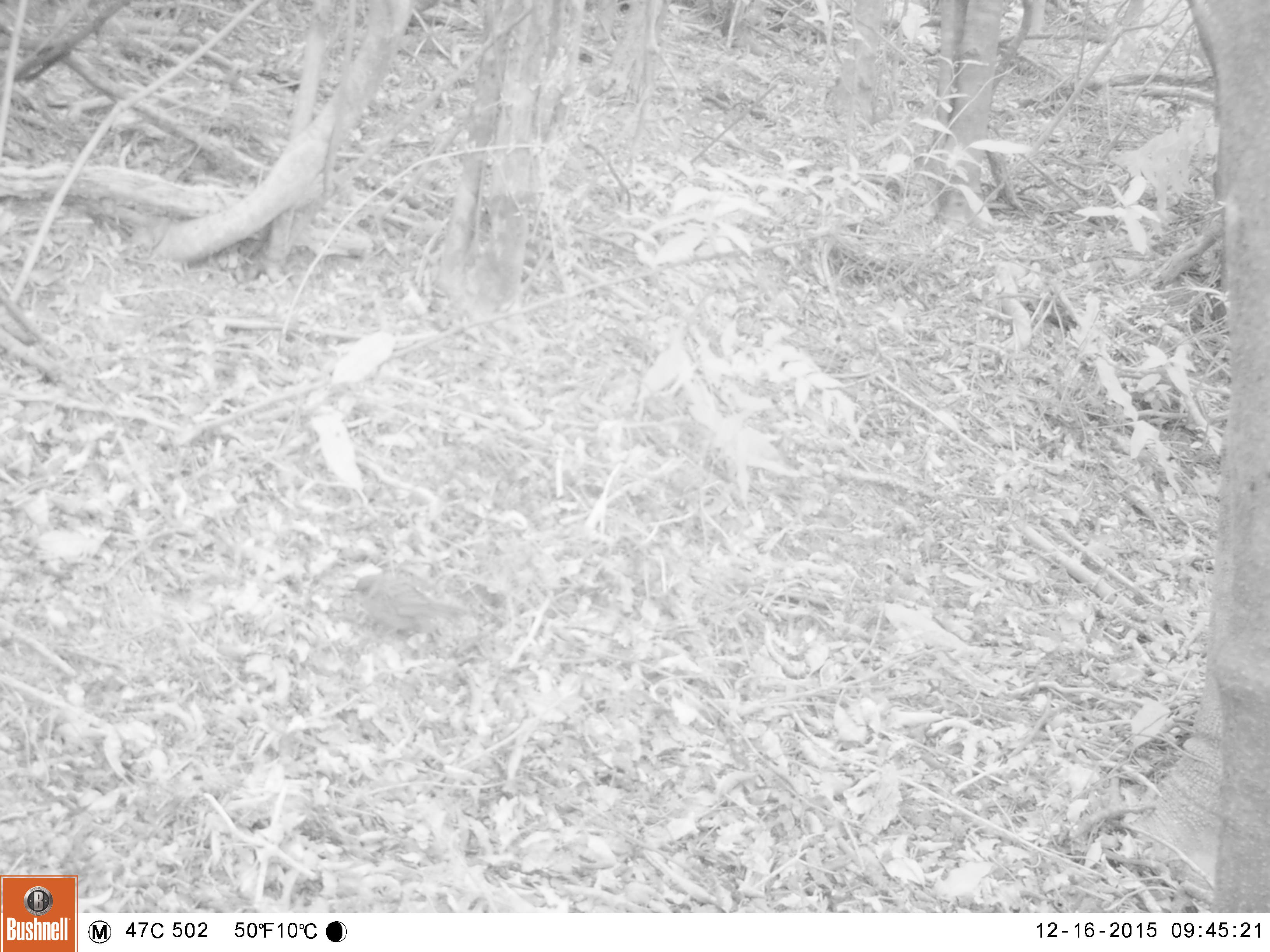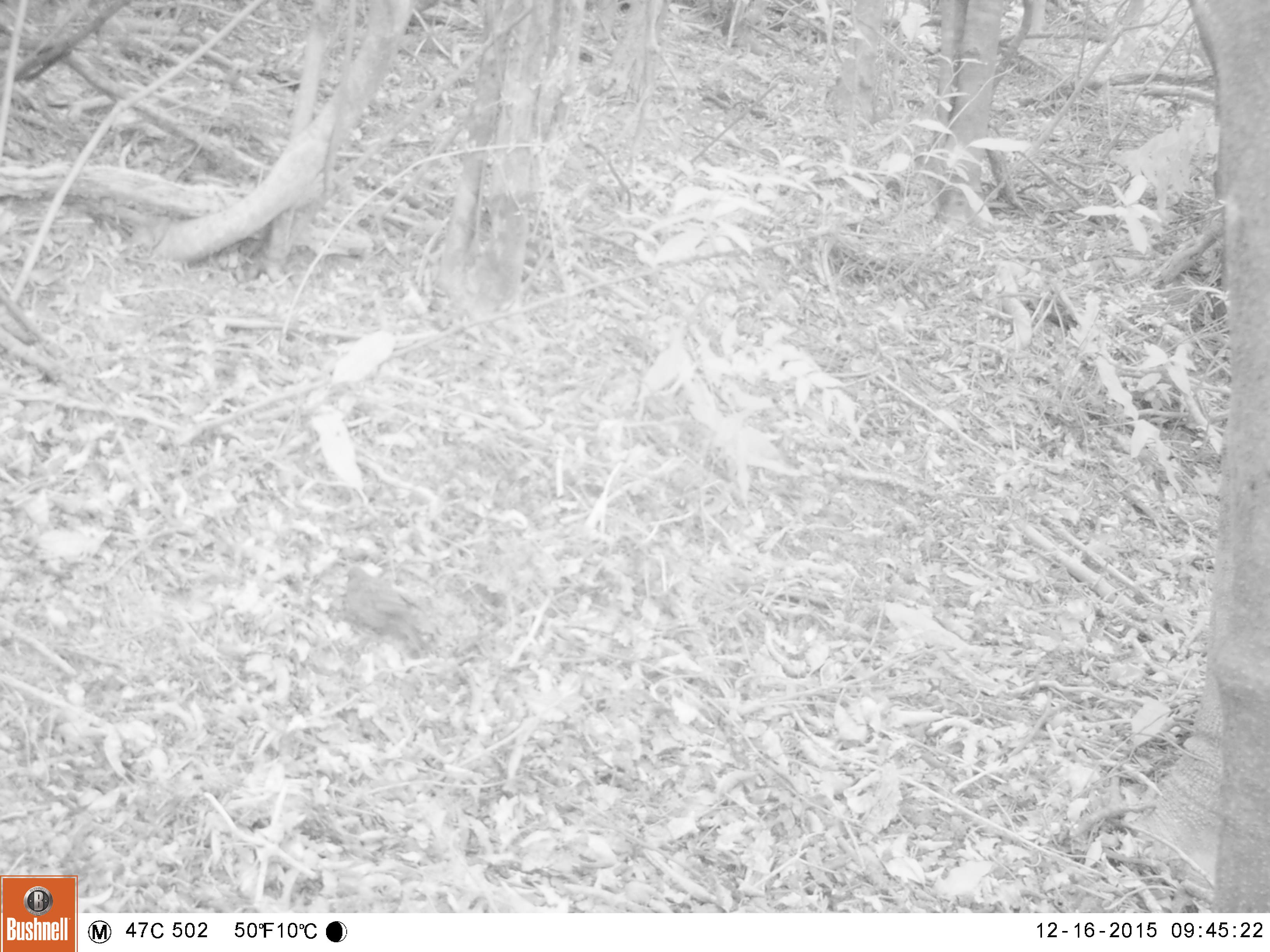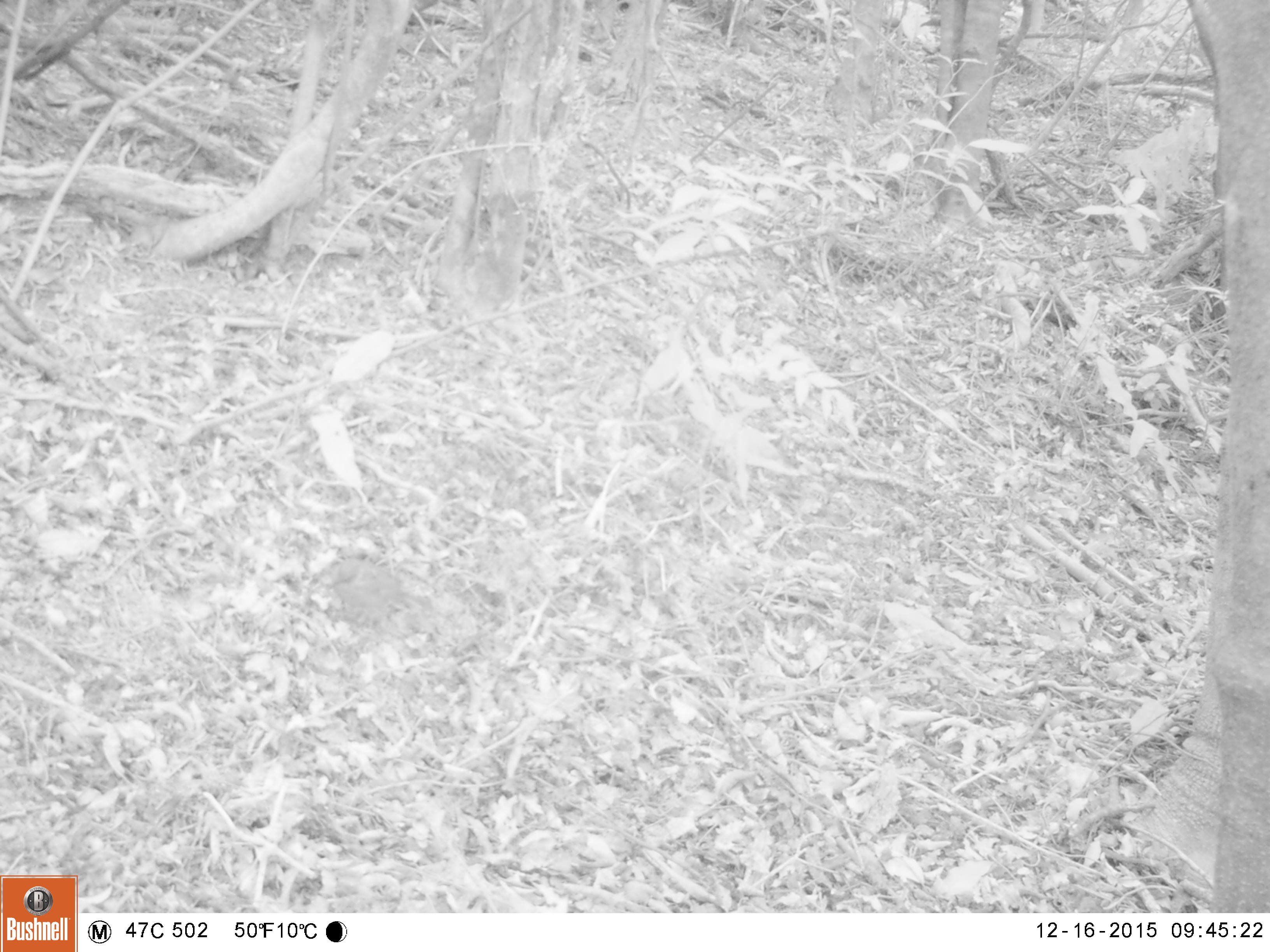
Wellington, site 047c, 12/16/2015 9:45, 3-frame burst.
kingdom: Animalia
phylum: Chordata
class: Aves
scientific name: Aves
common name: bird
Bird (Aves).